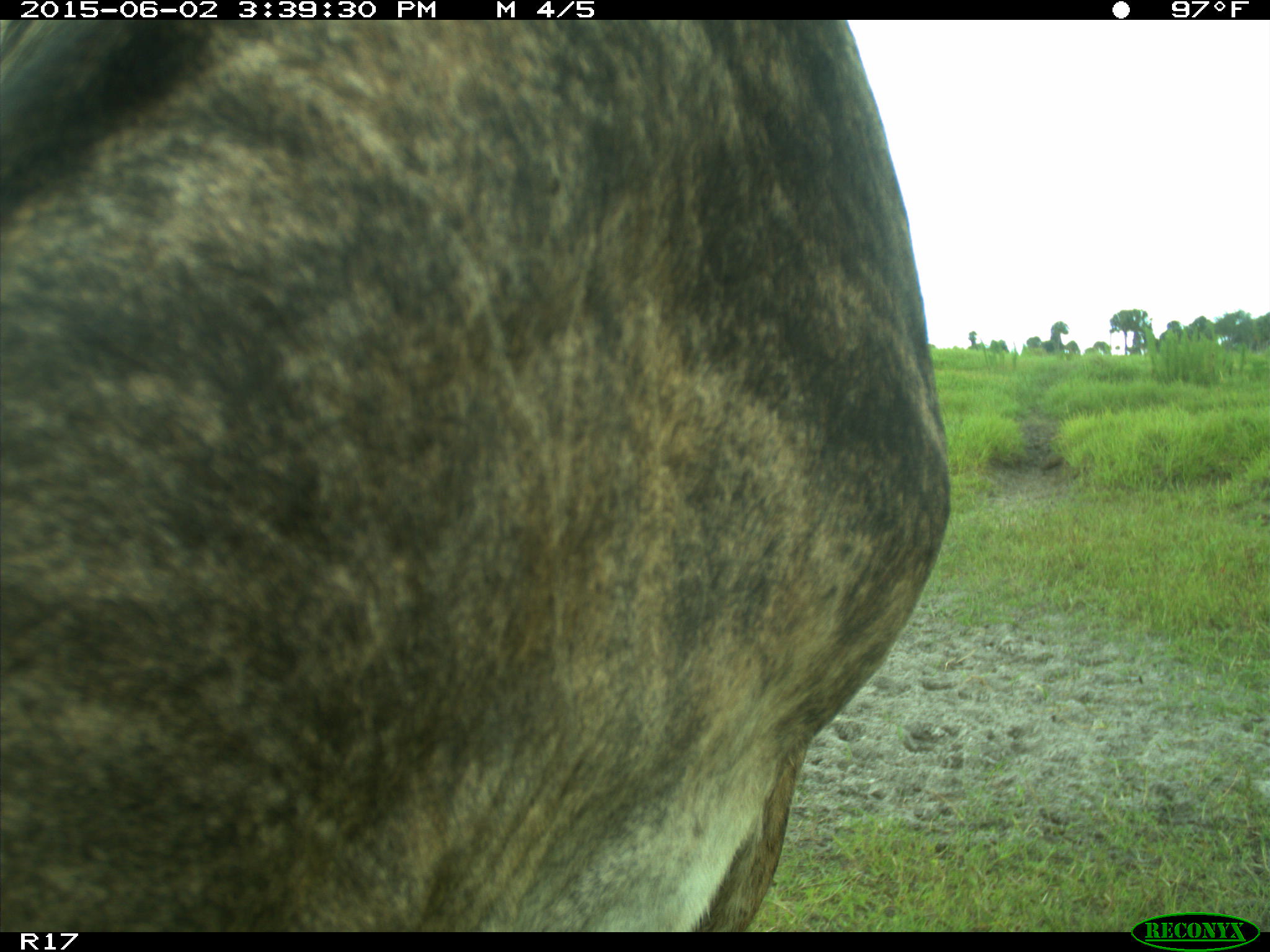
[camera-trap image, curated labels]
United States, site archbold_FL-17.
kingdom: Animalia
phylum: Chordata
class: Mammalia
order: Artiodactyla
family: Bovidae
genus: Bos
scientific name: Bos taurus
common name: domestic cow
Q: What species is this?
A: Bos taurus (domestic cow).